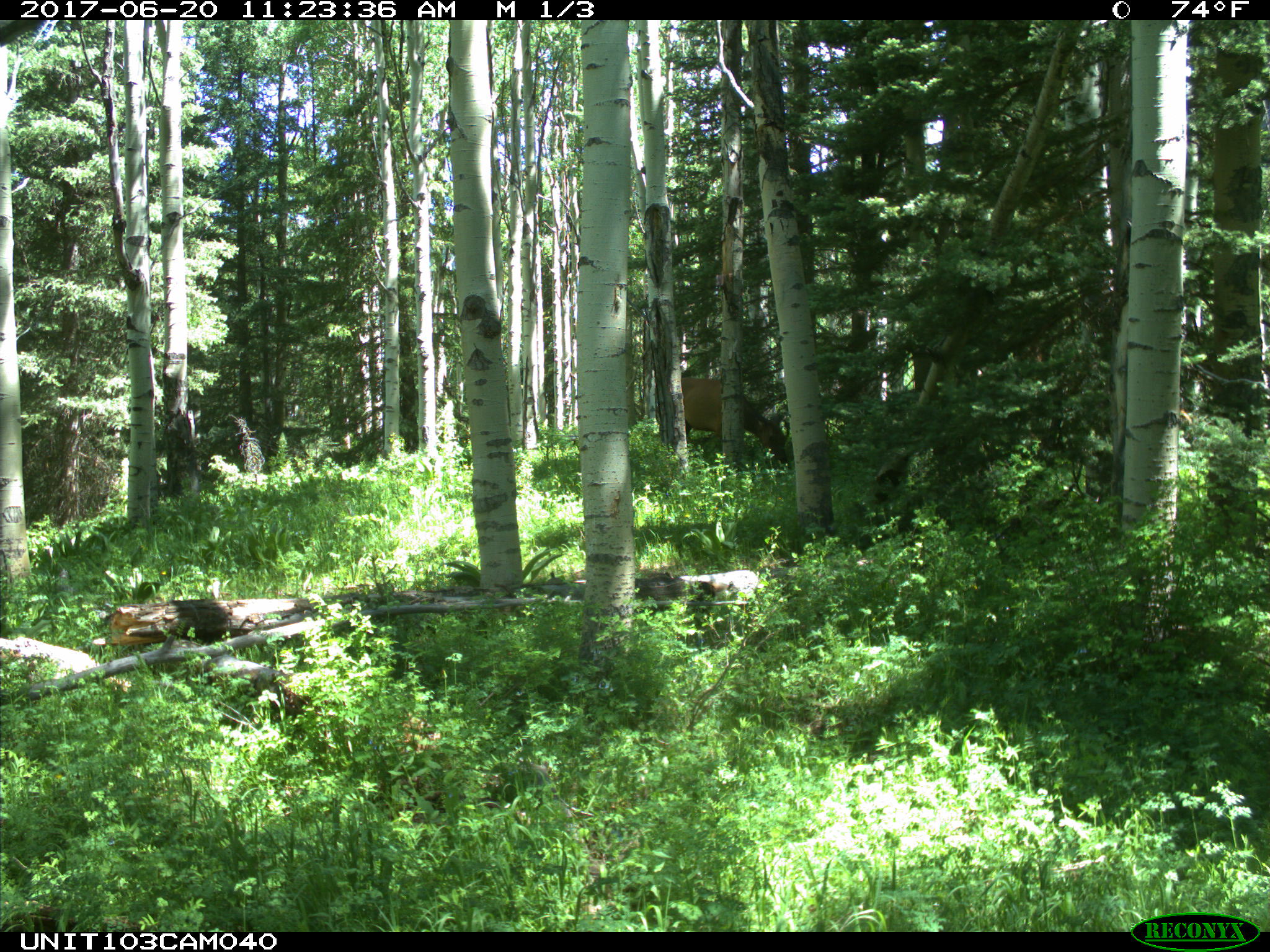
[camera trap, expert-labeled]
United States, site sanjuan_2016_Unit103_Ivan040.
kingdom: Animalia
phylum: Chordata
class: Mammalia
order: Artiodactyla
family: Cervidae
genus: Cervus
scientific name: Cervus elaphus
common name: red deer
Cervus elaphus (red deer).